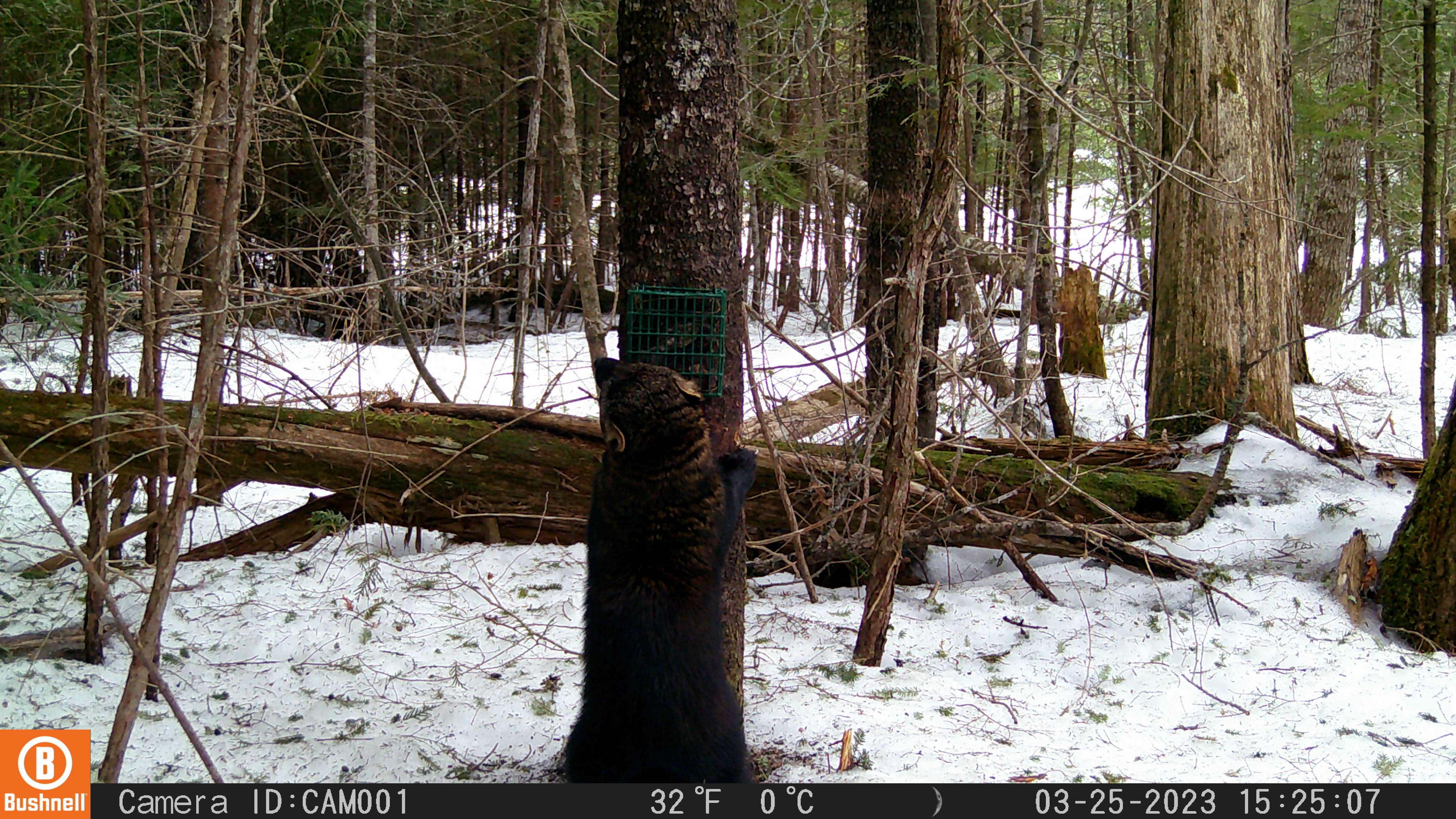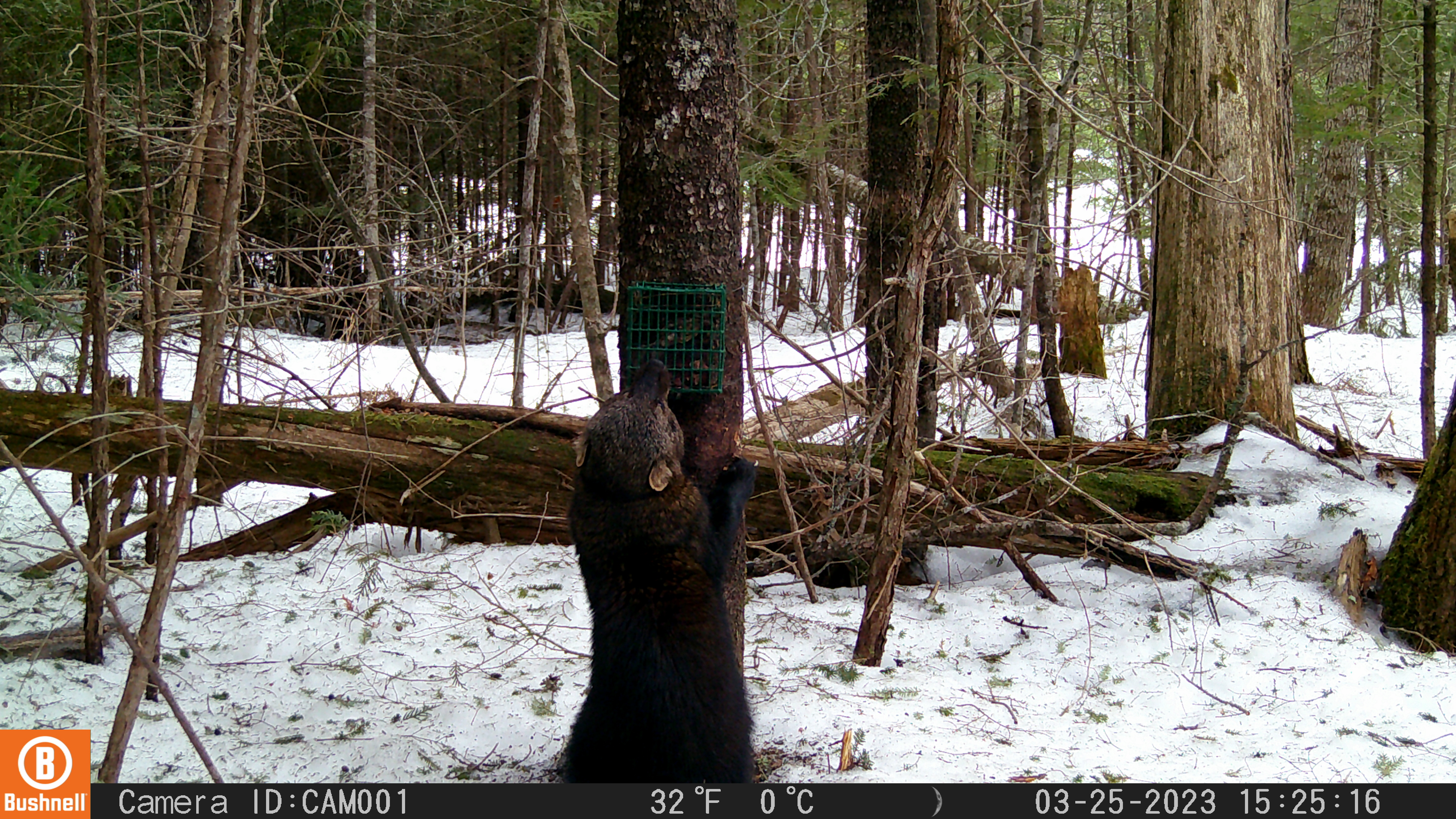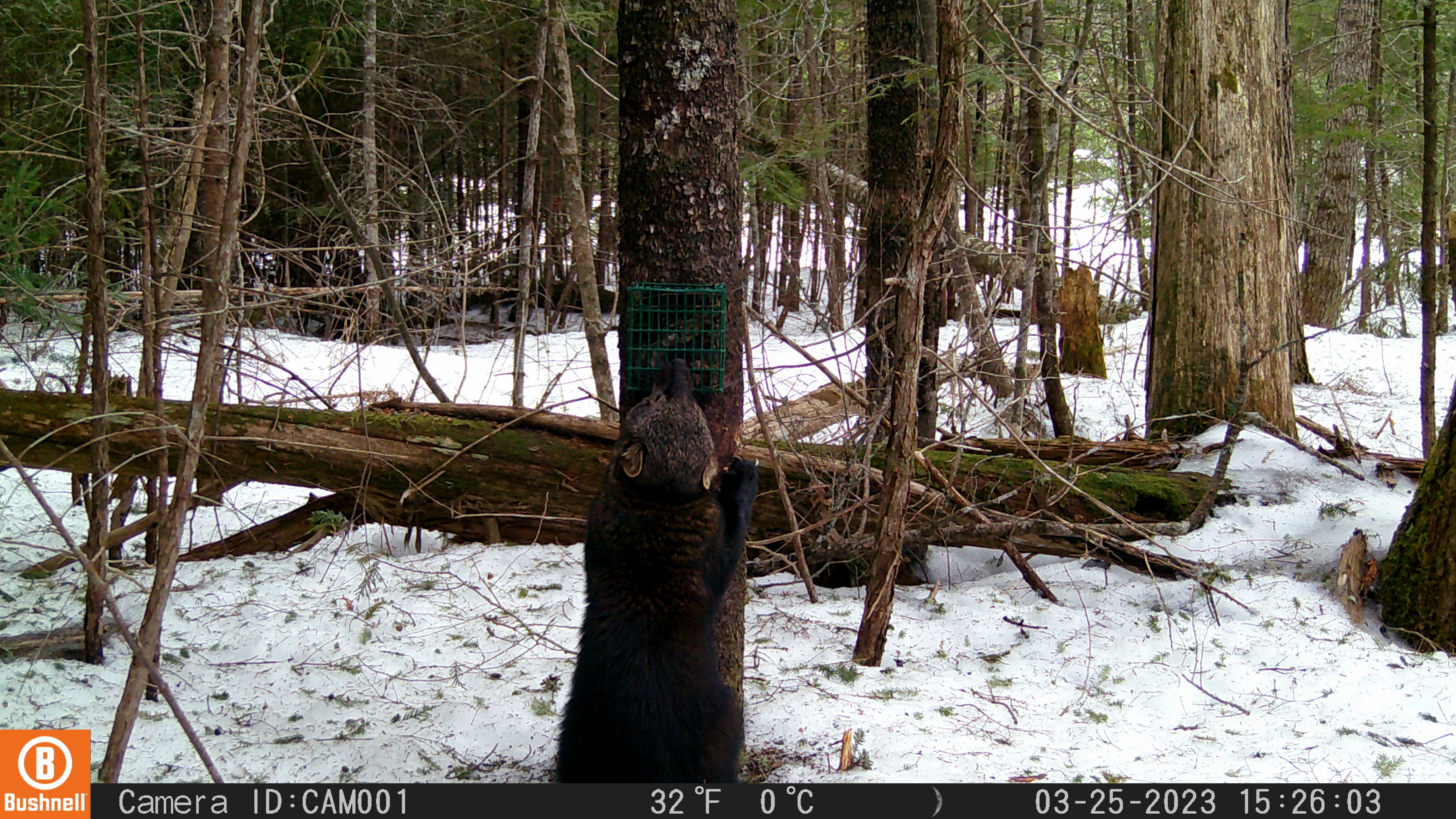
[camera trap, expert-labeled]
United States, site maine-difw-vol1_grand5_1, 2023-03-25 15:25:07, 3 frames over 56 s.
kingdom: Animalia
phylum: Chordata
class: Mammalia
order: Carnivora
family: Mustelidae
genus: Pekania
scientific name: Pekania pennanti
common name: fisher